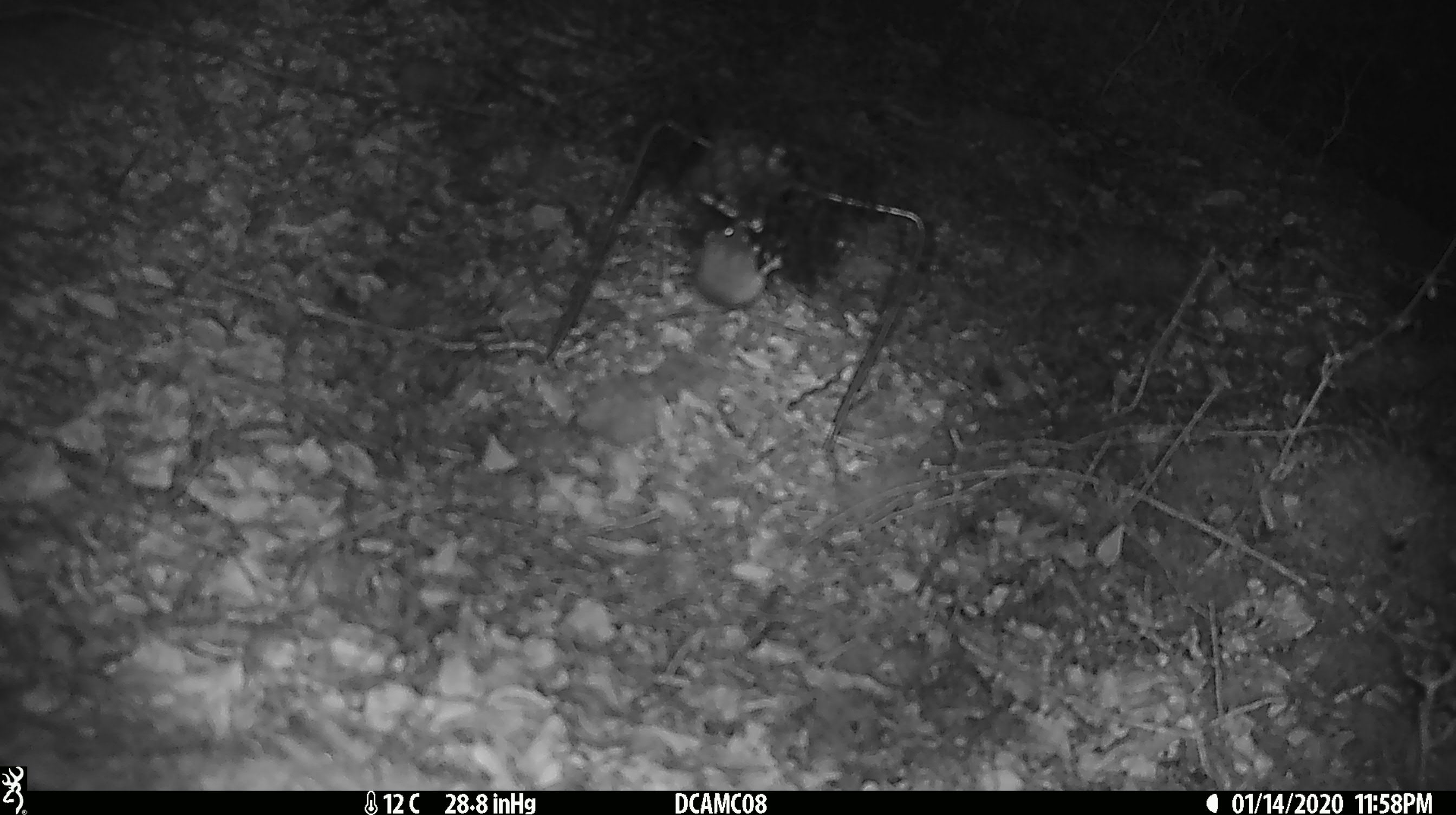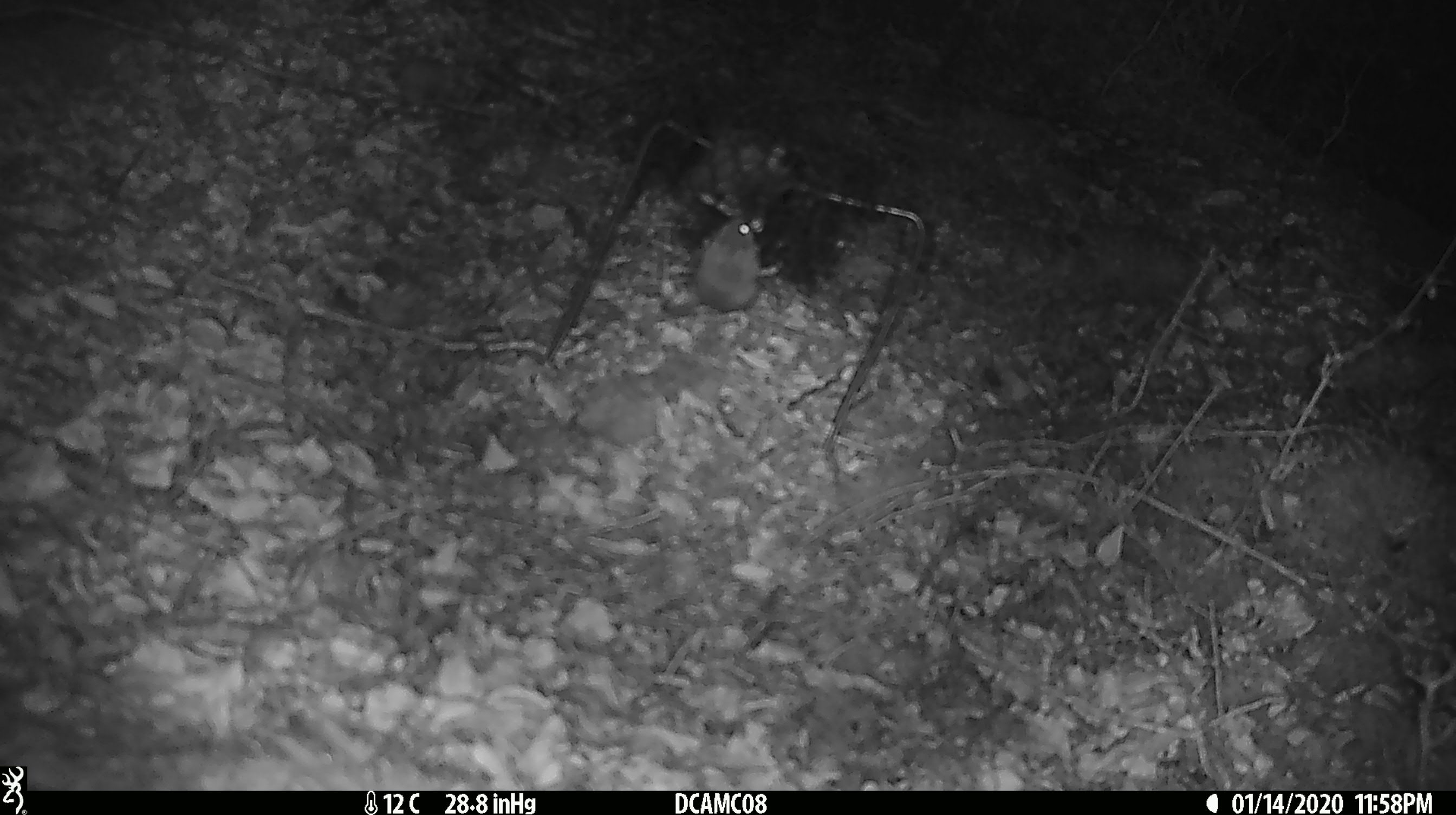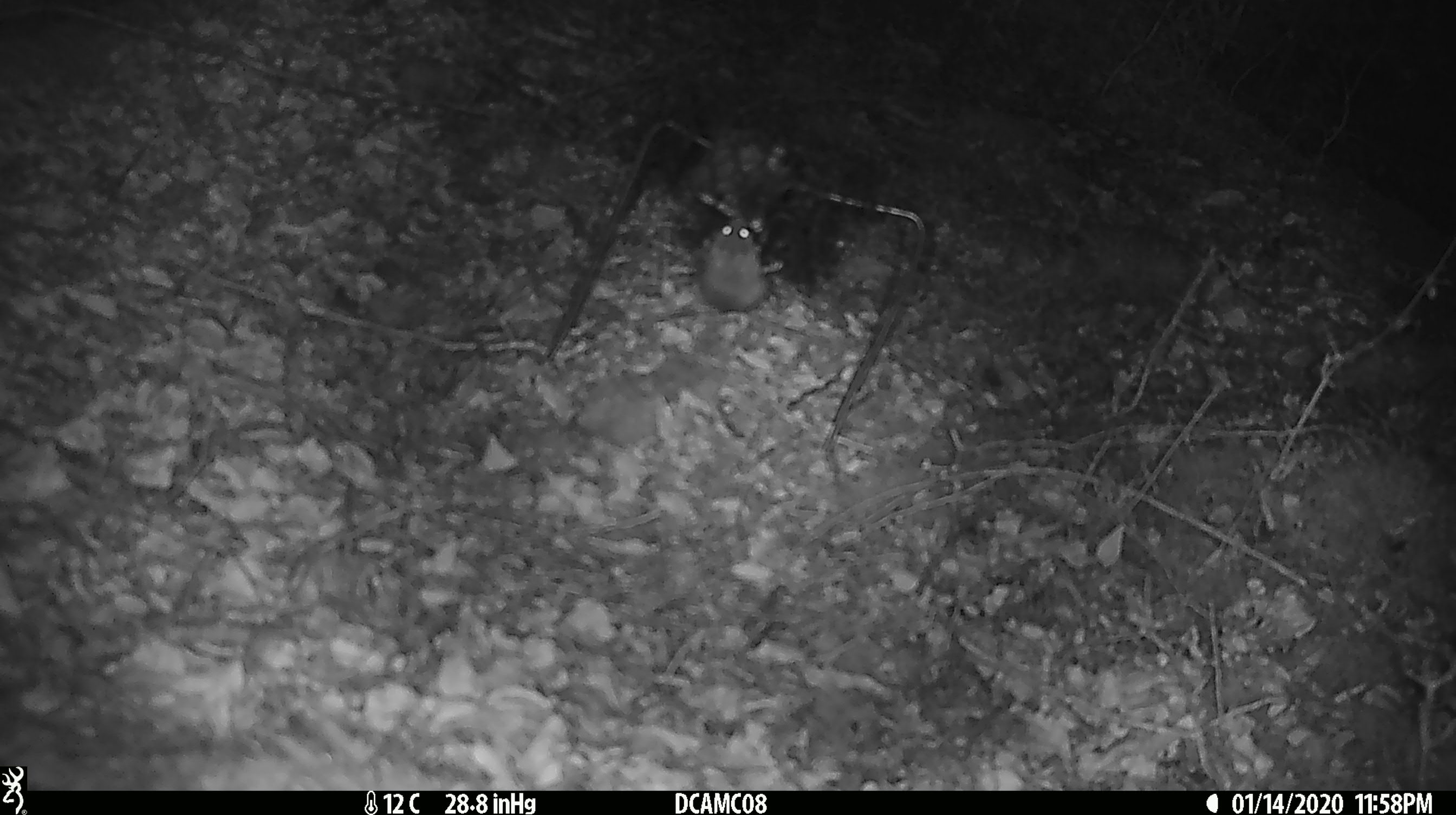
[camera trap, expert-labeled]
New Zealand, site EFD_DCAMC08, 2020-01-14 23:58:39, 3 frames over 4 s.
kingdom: Animalia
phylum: Chordata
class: Mammalia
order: Rodentia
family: Muridae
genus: Mus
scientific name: Mus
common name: mouse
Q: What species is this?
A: Mouse (Mus).